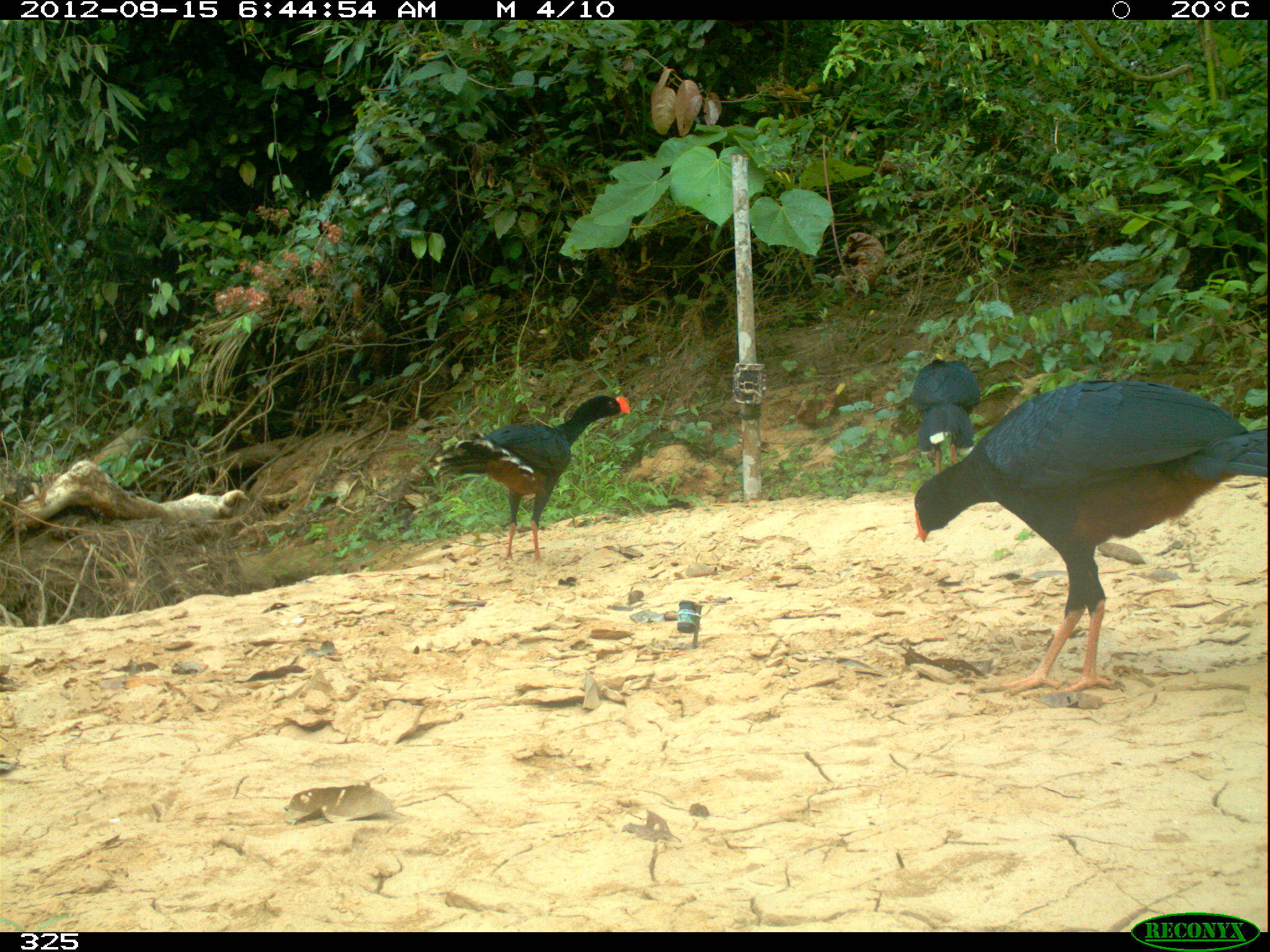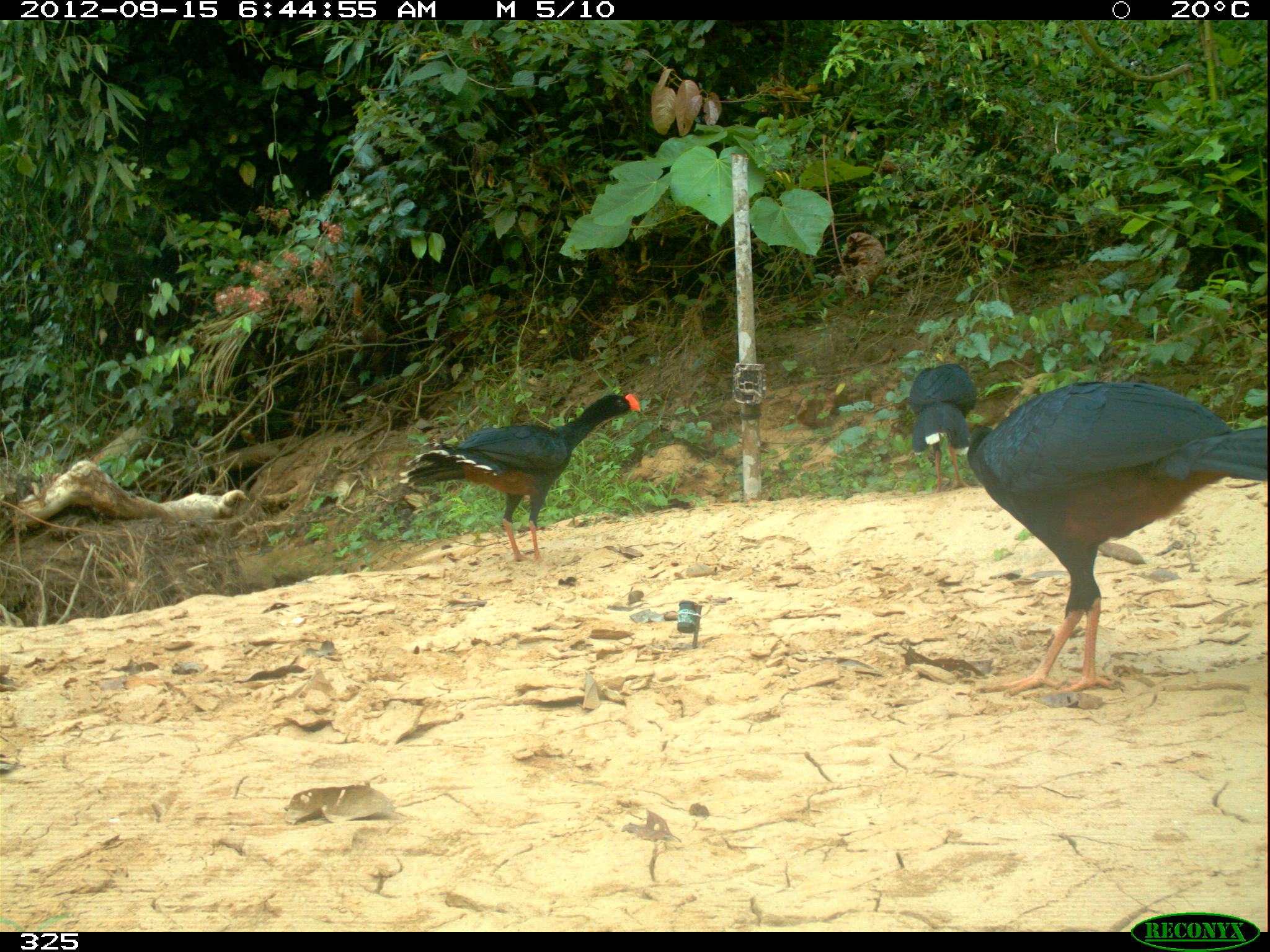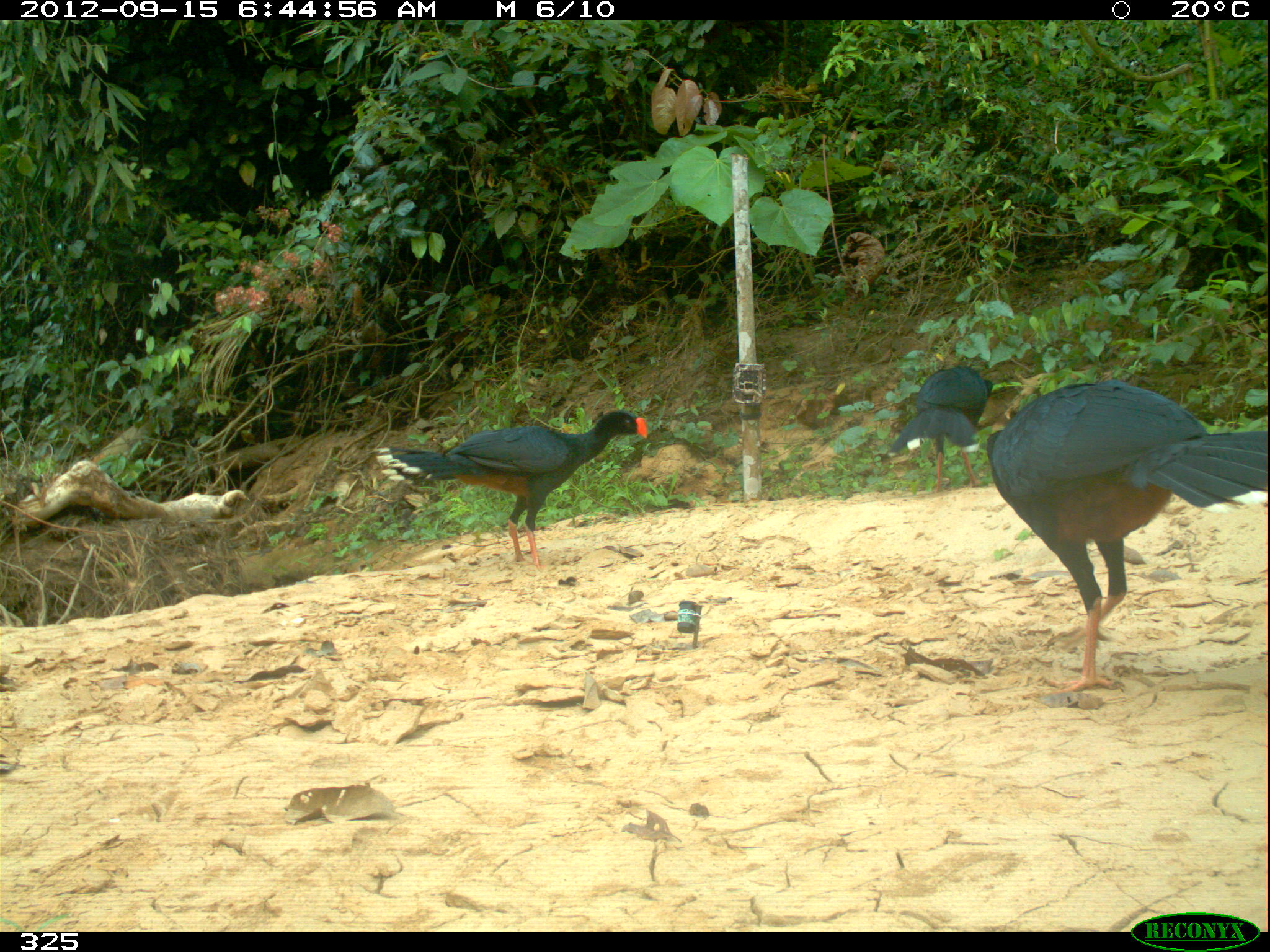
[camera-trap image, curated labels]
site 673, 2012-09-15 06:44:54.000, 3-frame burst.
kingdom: Animalia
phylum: Chordata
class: Aves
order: Galliformes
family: Cracidae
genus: Mitu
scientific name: Mitu tuberosum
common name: razor-billed curassow